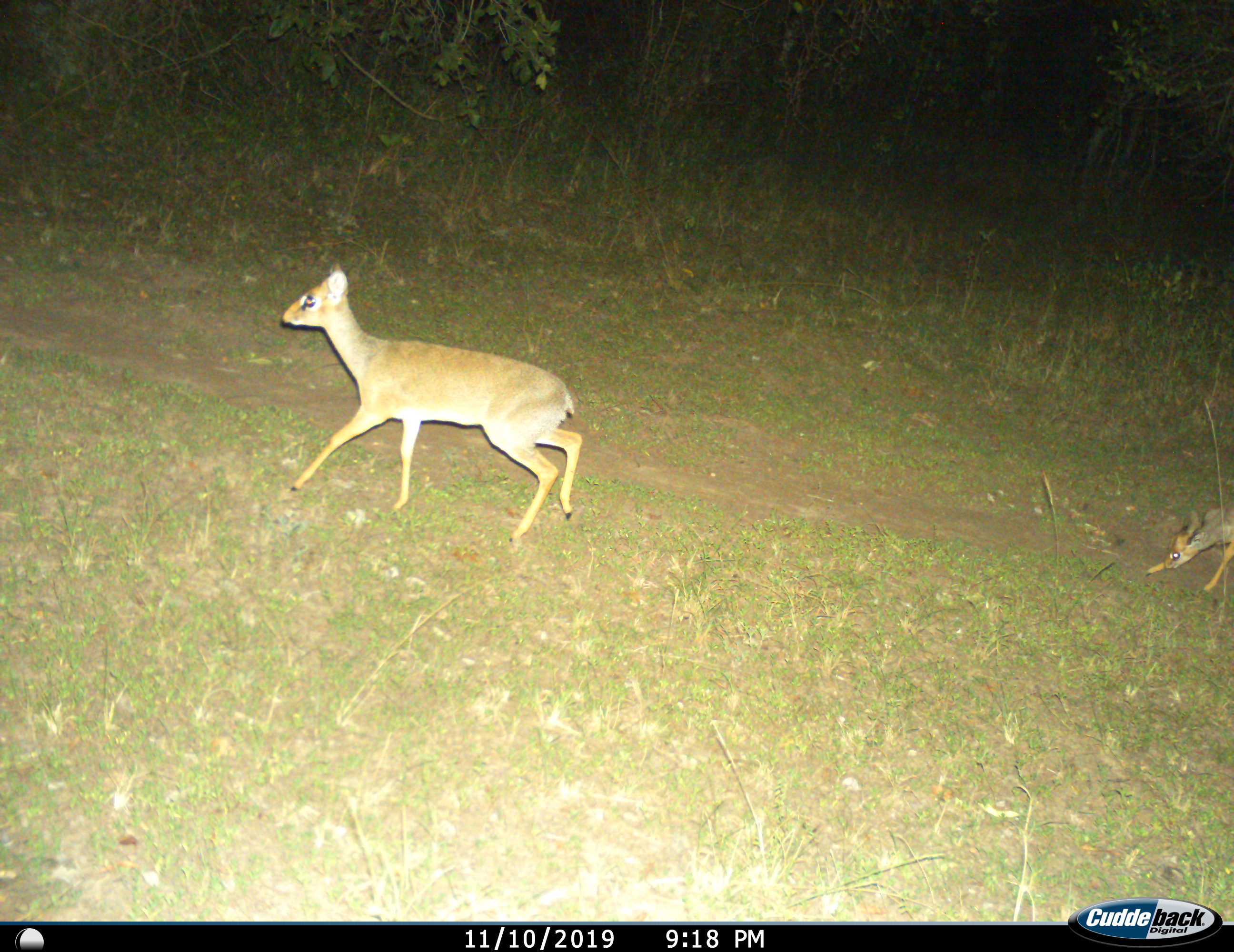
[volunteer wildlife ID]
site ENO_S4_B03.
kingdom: Animalia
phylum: Chordata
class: Mammalia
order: Artiodactyla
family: Bovidae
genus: Madoqua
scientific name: Madoqua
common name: dik-dik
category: dikdik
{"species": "dikdik (dik-dik) (Madoqua)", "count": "2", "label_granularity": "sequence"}